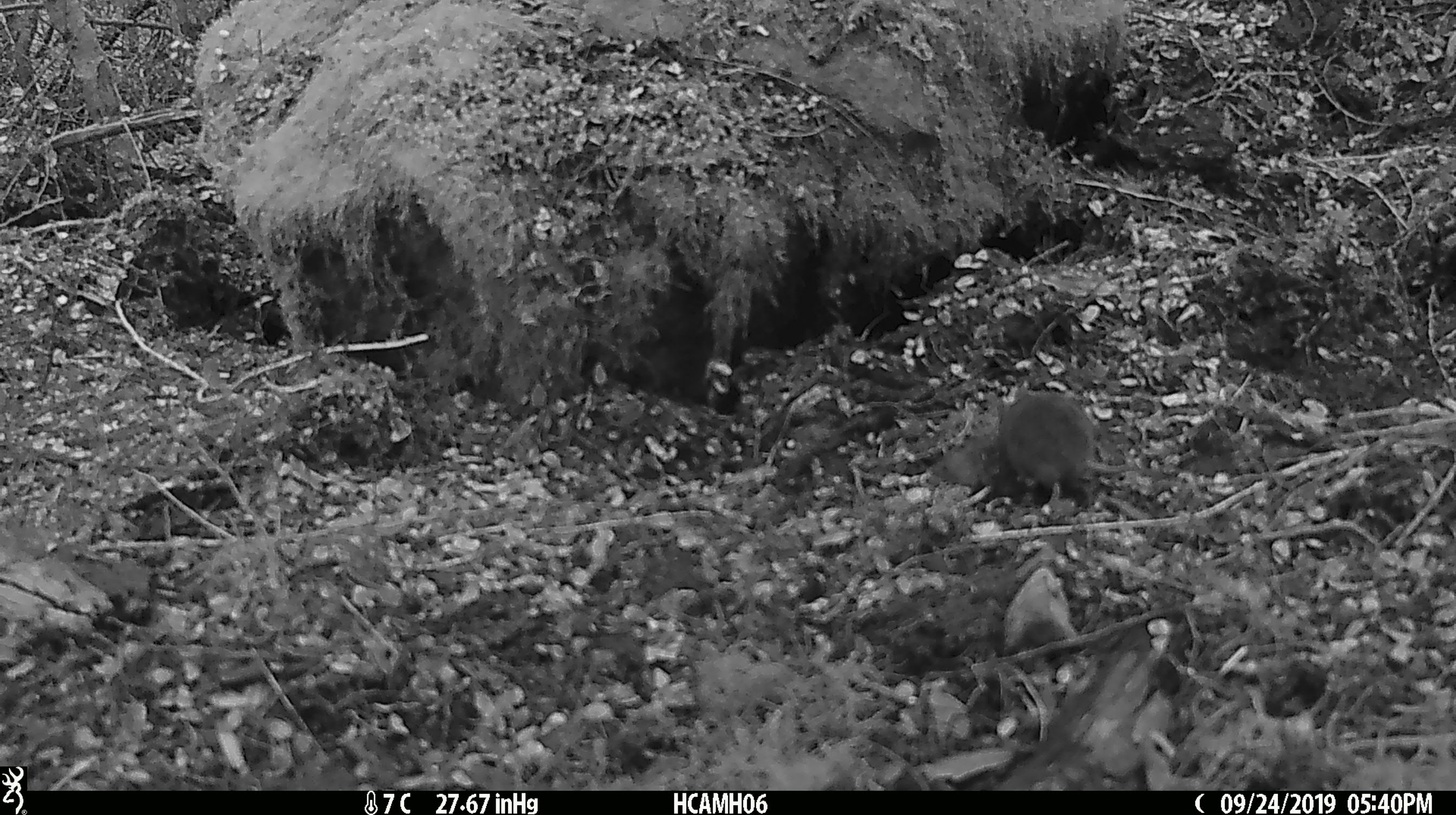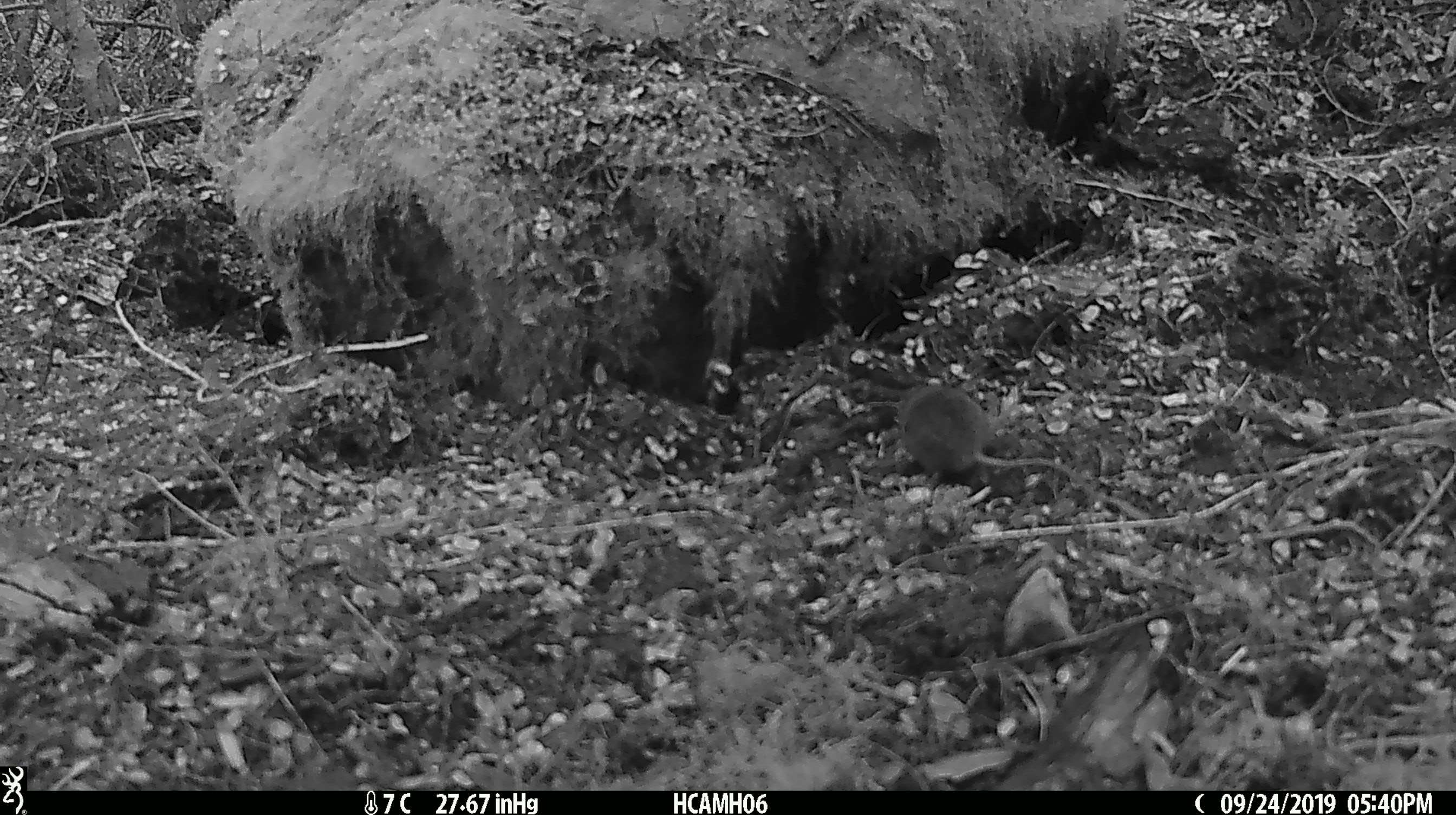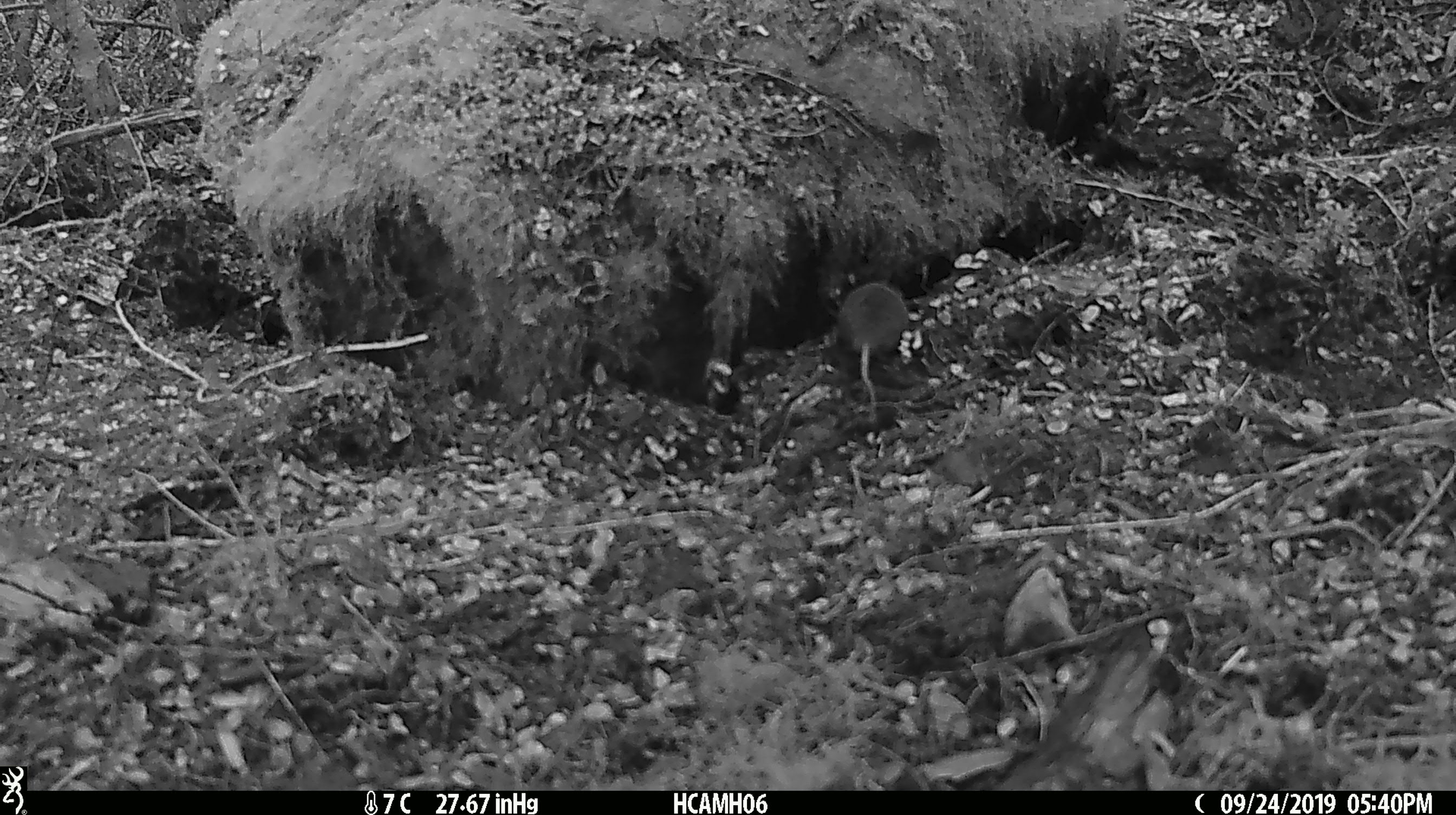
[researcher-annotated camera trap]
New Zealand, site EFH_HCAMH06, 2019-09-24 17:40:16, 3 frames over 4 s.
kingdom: Animalia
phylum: Chordata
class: Mammalia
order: Rodentia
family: Muridae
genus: Mus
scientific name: Mus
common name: mouse